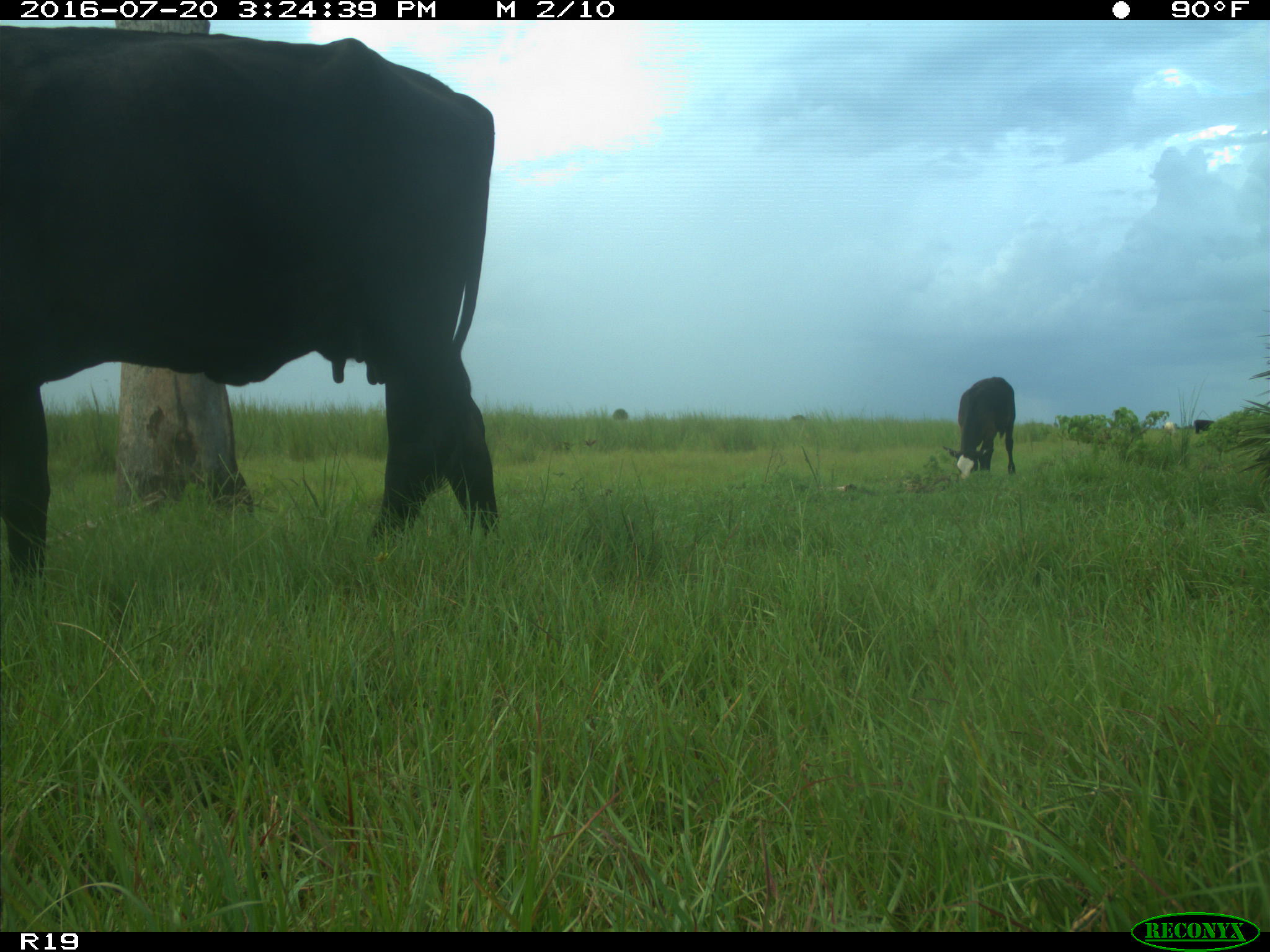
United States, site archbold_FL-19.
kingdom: Animalia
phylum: Chordata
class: Mammalia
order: Artiodactyla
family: Bovidae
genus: Bos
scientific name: Bos taurus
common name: domestic cow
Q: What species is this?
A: Bos taurus (domestic cow).